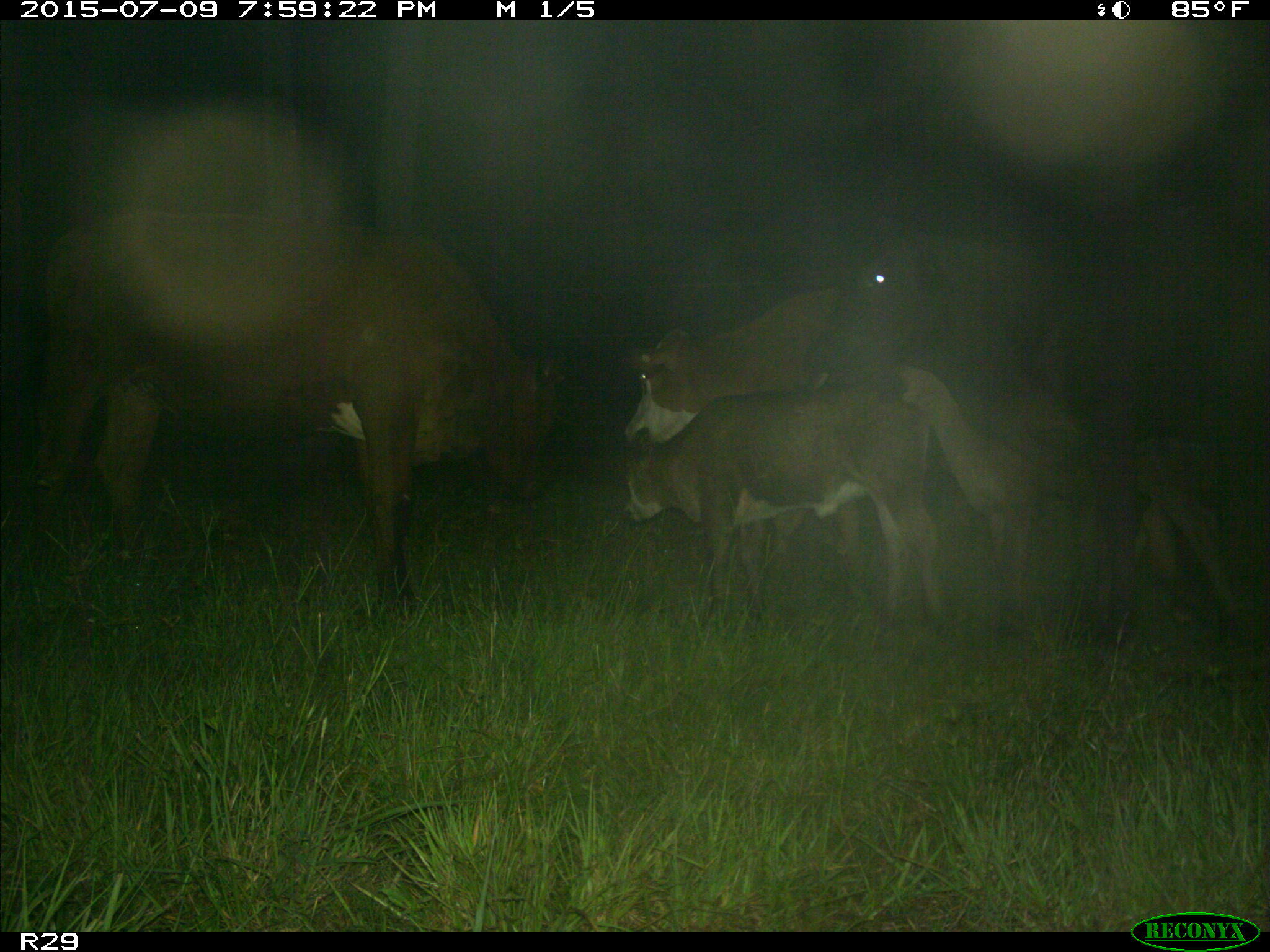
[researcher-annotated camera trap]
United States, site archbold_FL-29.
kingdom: Animalia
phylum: Chordata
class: Mammalia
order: Artiodactyla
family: Bovidae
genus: Bos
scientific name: Bos taurus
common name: domestic cow